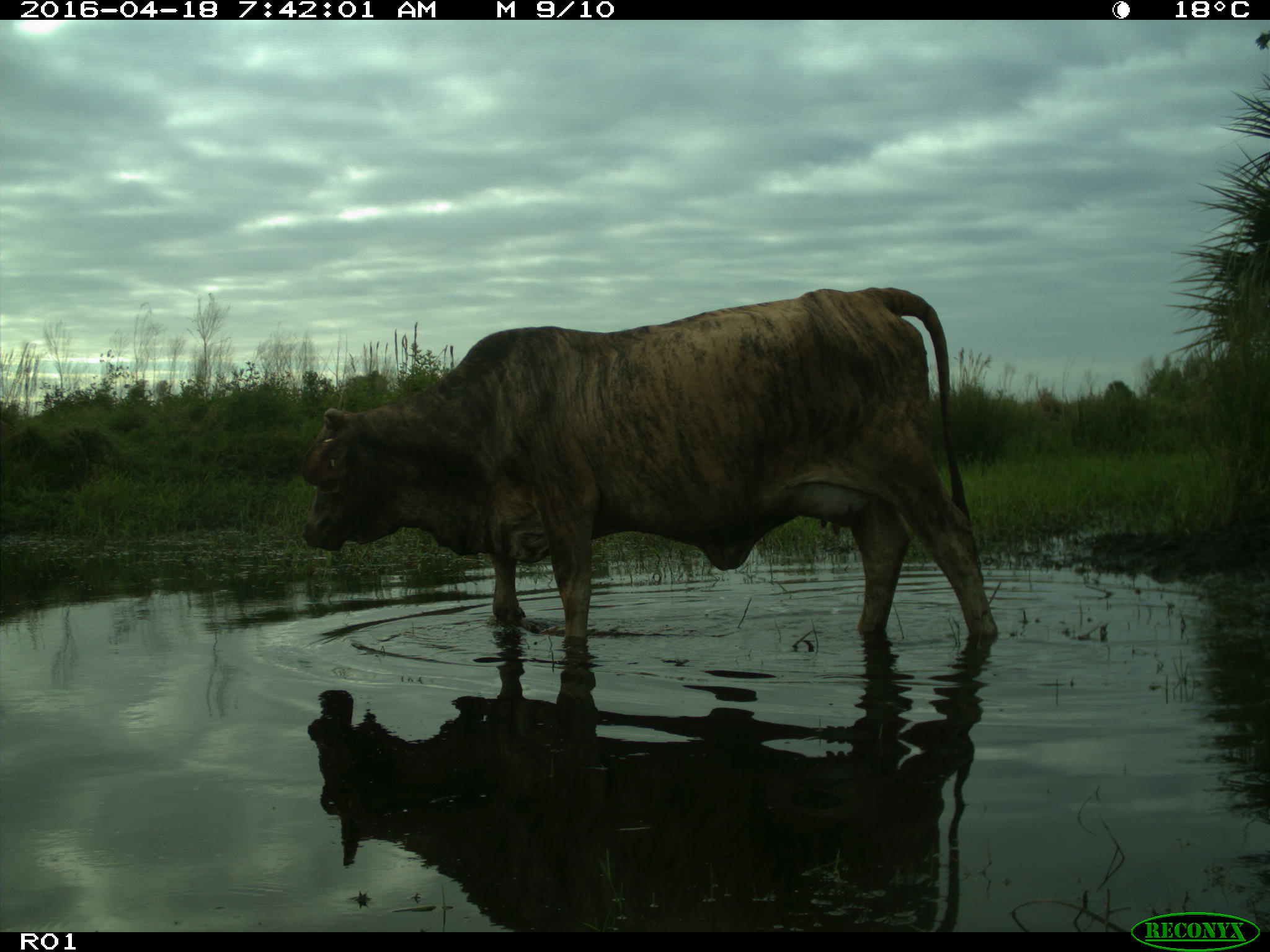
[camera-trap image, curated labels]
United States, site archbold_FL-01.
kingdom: Animalia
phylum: Chordata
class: Mammalia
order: Artiodactyla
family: Bovidae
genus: Bos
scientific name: Bos taurus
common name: domestic cow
Bos taurus (domestic cow).